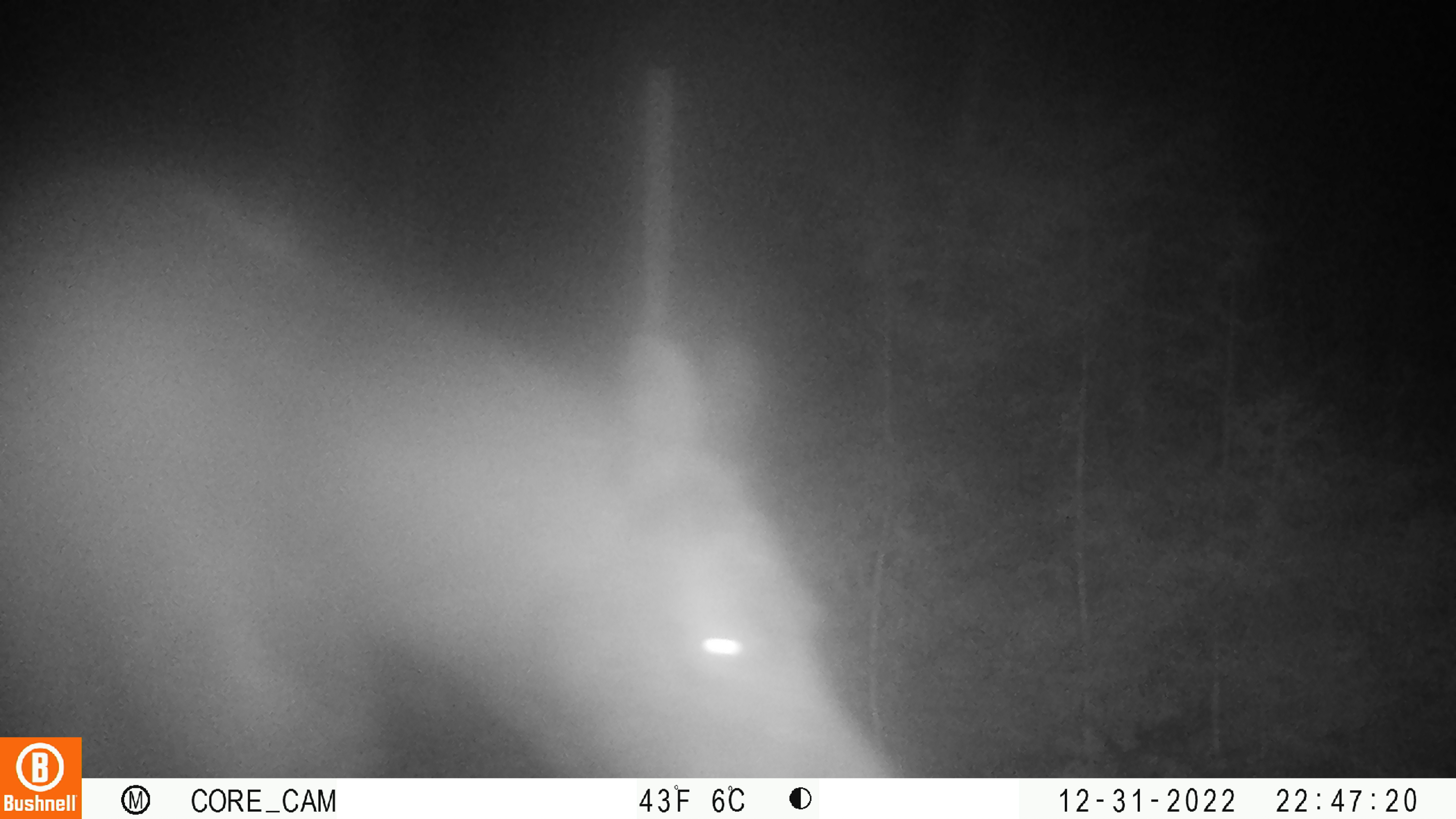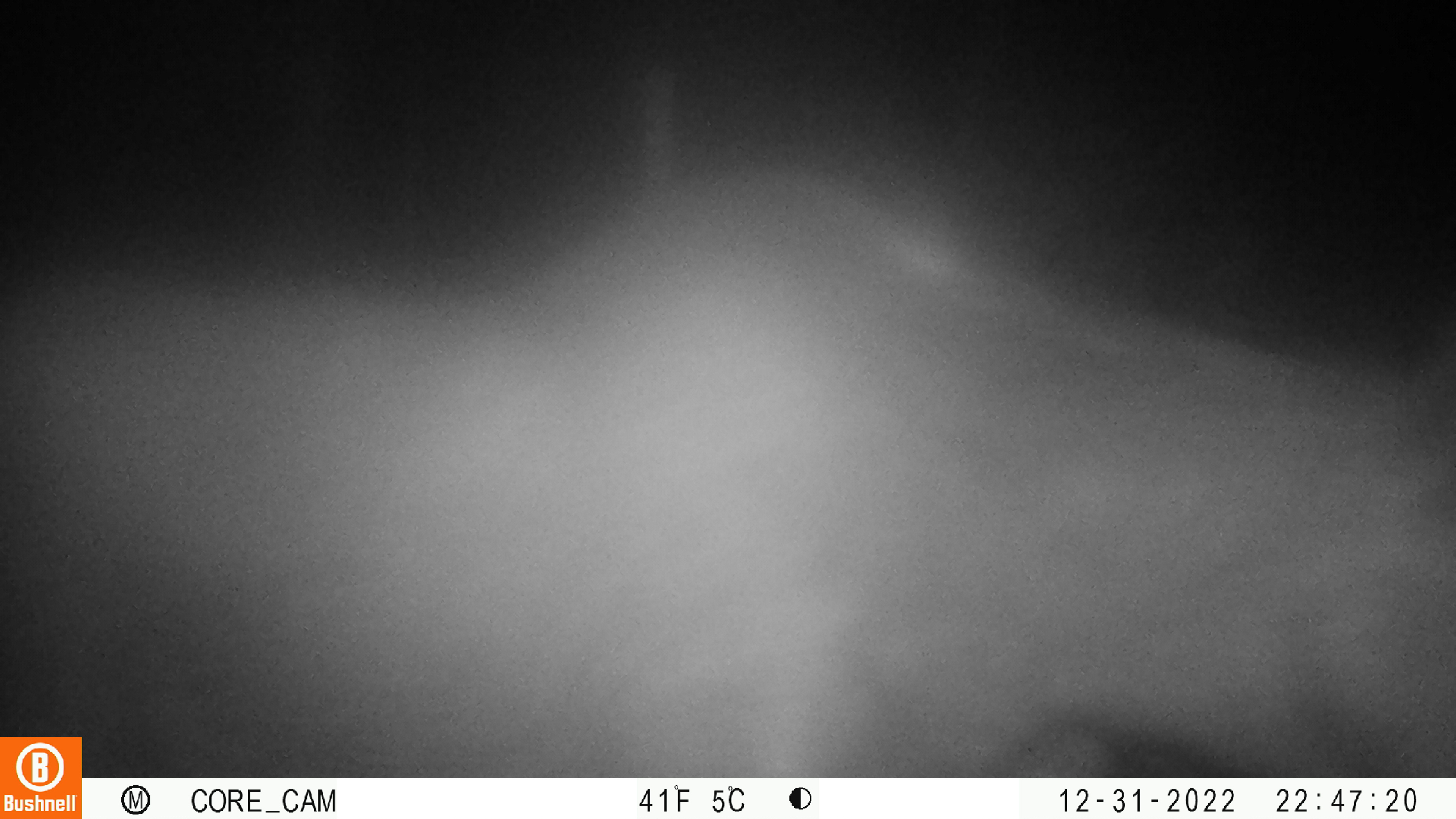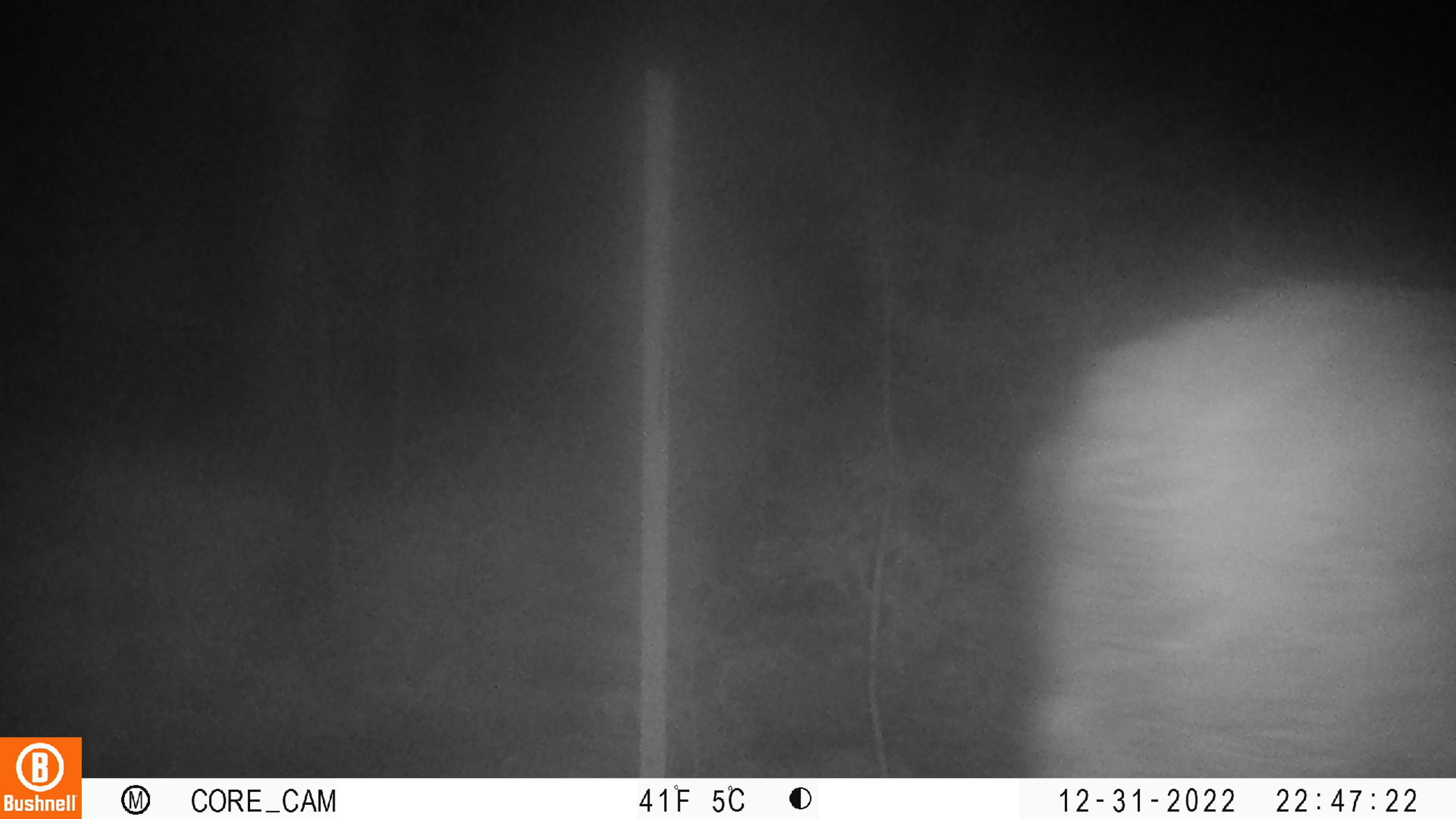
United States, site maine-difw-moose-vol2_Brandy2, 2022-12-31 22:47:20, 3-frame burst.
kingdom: Animalia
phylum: Chordata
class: Mammalia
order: Artiodactyla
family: Cervidae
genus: Alces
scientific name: Alces alces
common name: moose